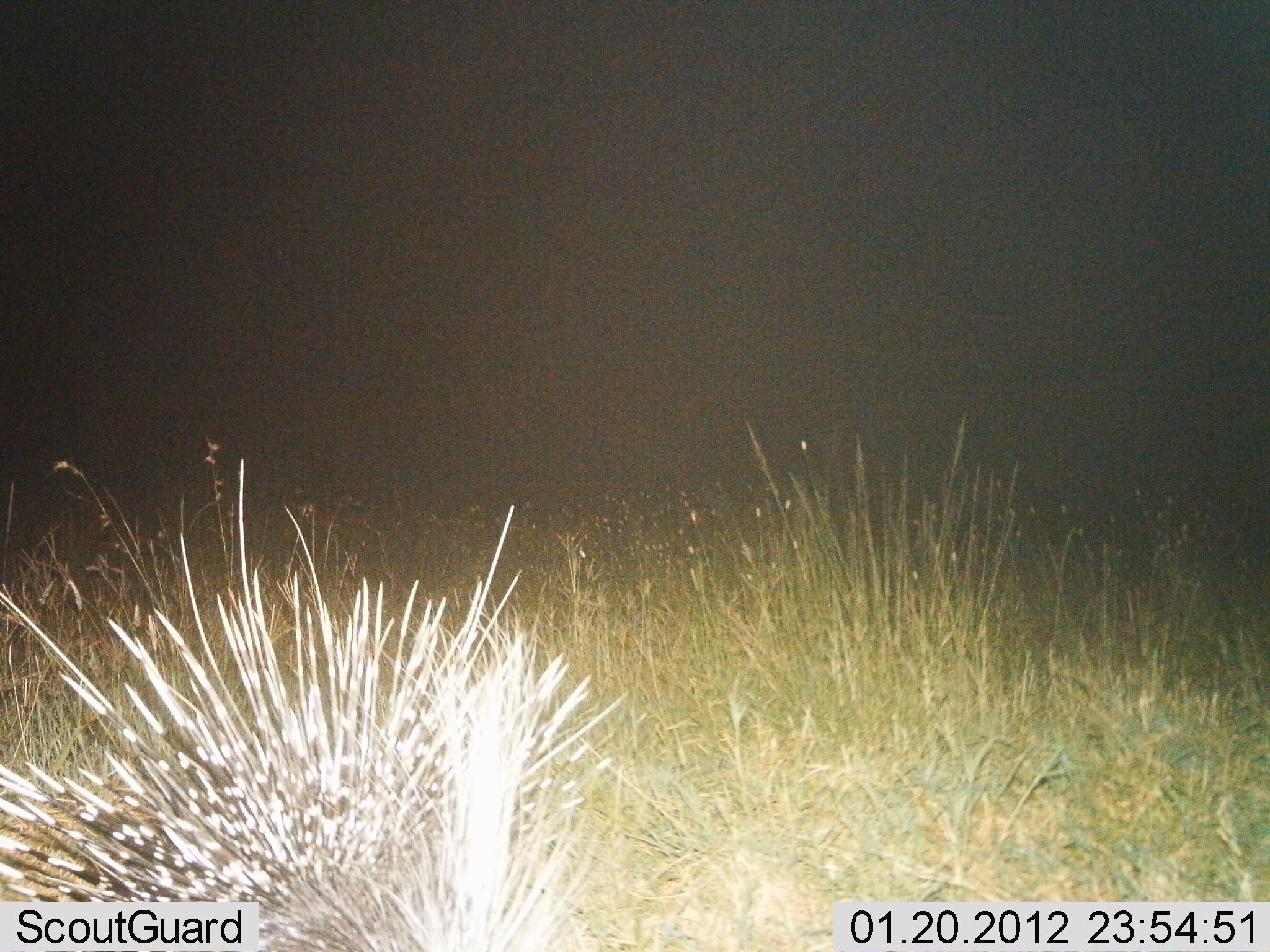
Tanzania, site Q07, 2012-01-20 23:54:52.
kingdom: Animalia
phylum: Chordata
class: Mammalia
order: Rodentia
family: Hystricidae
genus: Hystrix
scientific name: Hystrix cristata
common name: crested porcupine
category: porcupine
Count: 1.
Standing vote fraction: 71%.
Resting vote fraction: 0%.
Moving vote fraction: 29%.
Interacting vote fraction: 0%.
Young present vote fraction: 0%.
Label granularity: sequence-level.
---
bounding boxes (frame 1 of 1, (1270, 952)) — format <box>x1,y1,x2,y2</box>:
animal: <box>5,457,632,952</box>